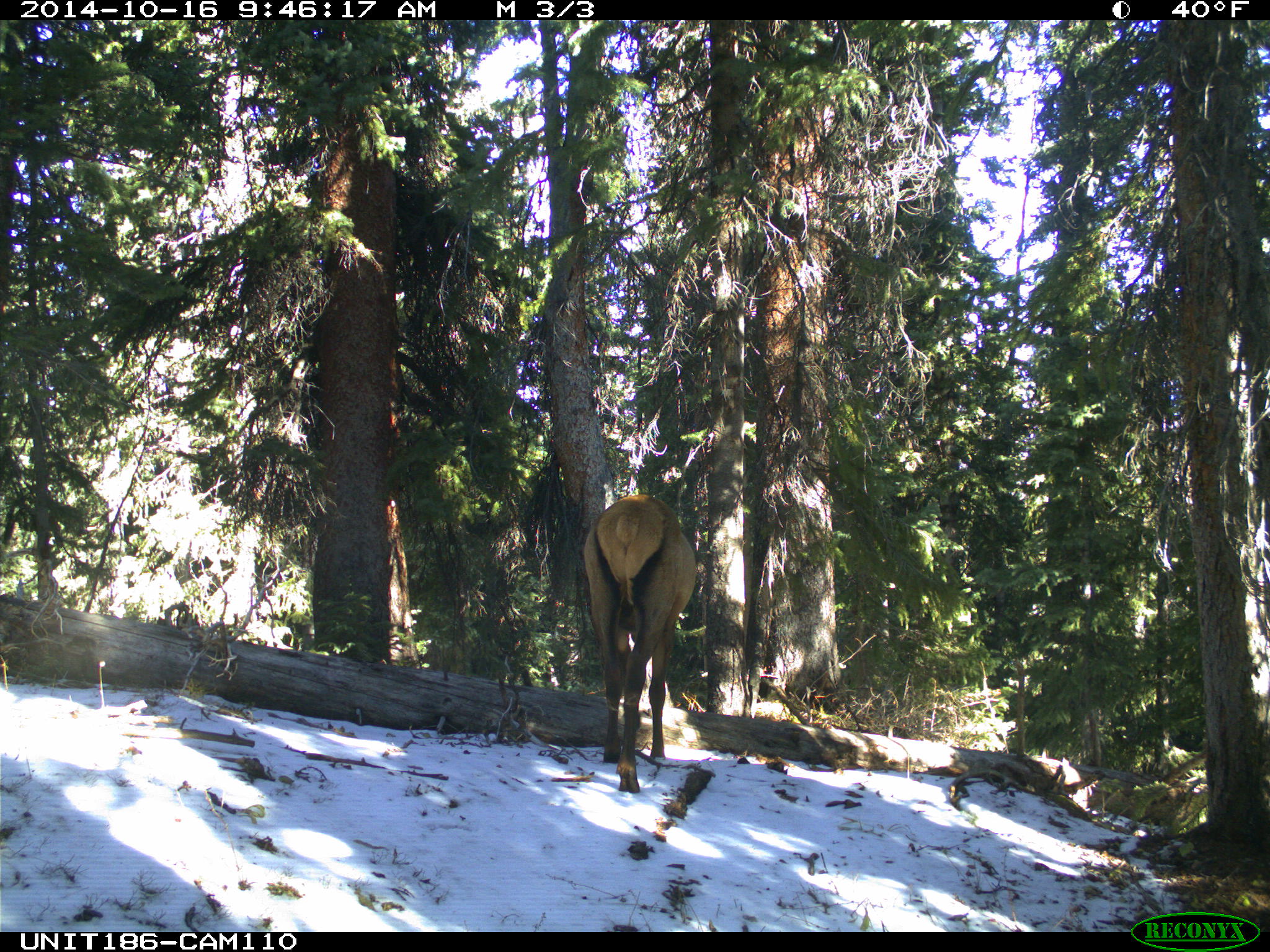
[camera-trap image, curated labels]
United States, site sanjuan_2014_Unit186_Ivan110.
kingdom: Animalia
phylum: Chordata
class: Mammalia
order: Artiodactyla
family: Cervidae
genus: Cervus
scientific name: Cervus elaphus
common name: red deer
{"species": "Cervus elaphus (red deer)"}